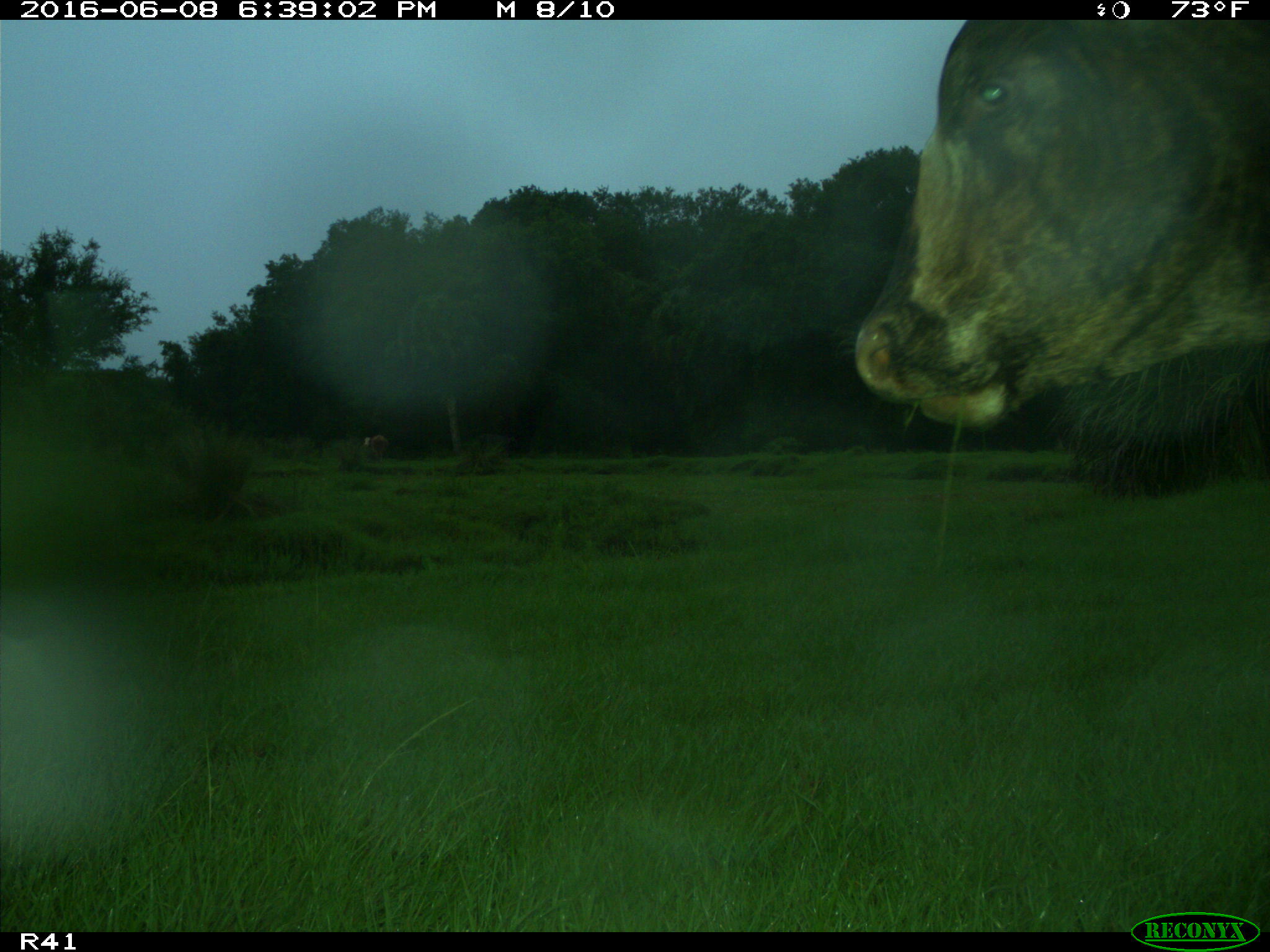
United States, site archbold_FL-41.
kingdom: Animalia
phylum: Chordata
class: Mammalia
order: Artiodactyla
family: Bovidae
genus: Bos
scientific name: Bos taurus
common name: domestic cow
Bos taurus (domestic cow).